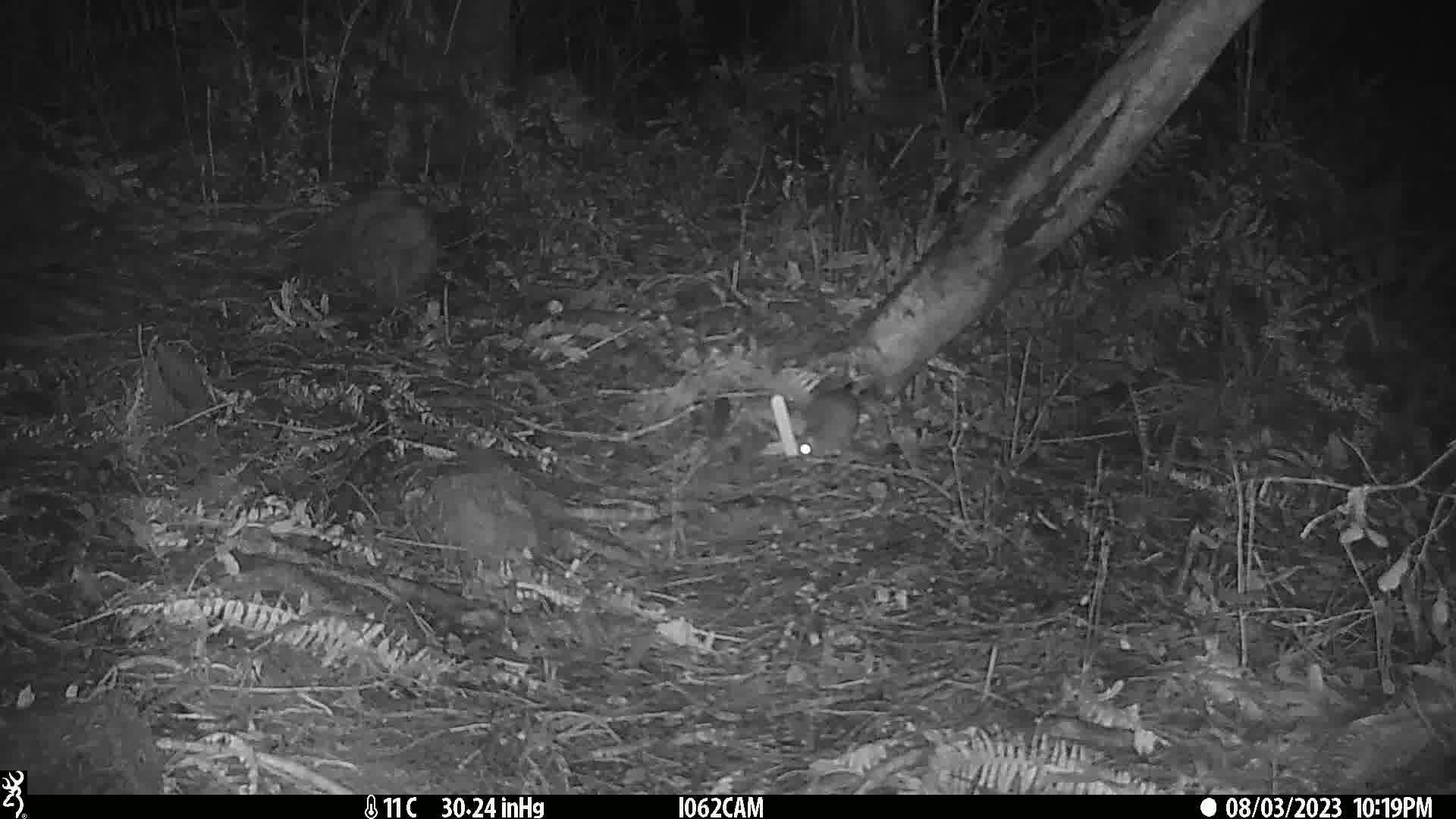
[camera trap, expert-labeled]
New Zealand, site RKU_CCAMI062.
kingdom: Animalia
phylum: Chordata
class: Mammalia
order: Rodentia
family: Muridae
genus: Rattus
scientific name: Rattus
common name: rat